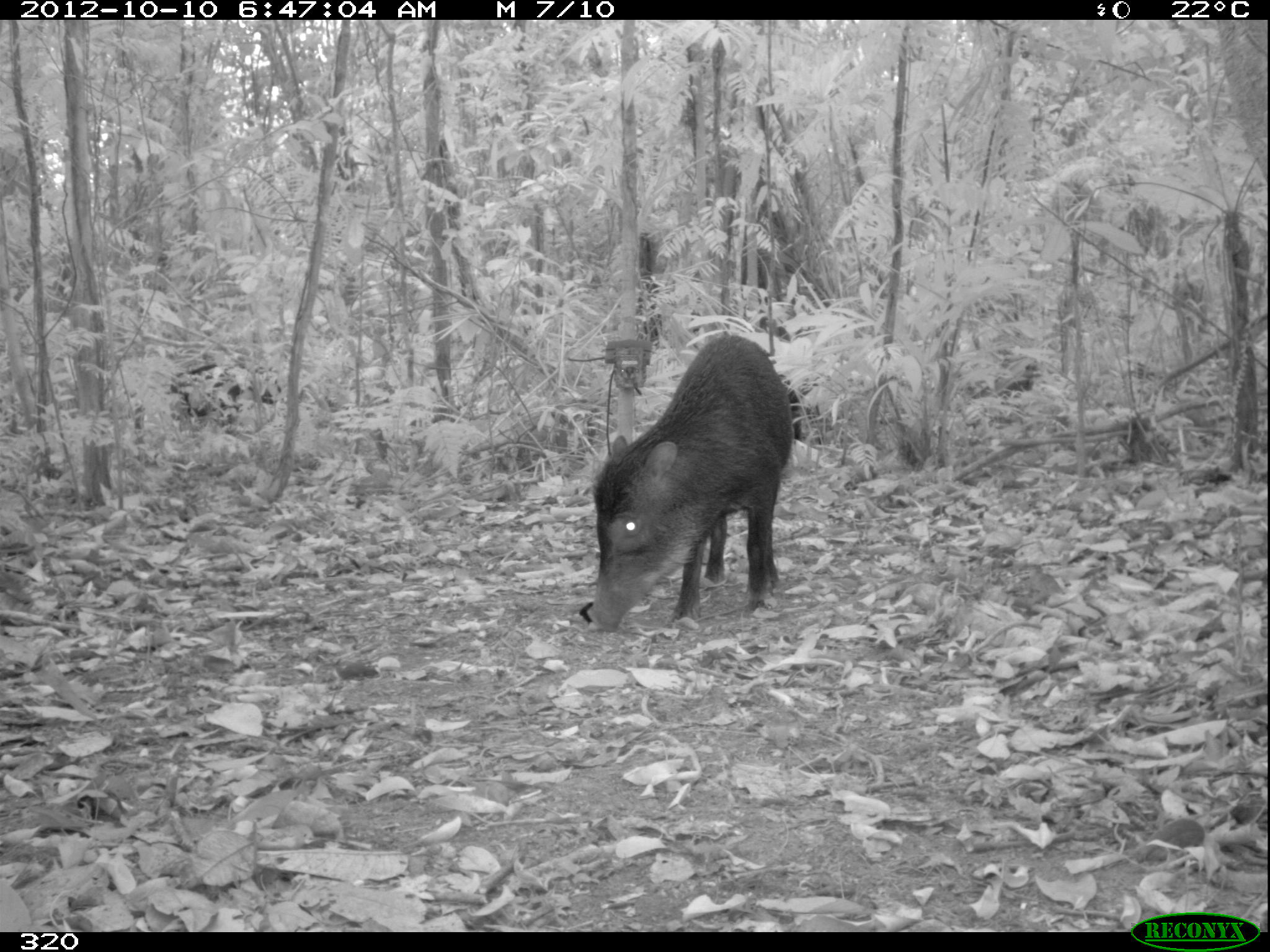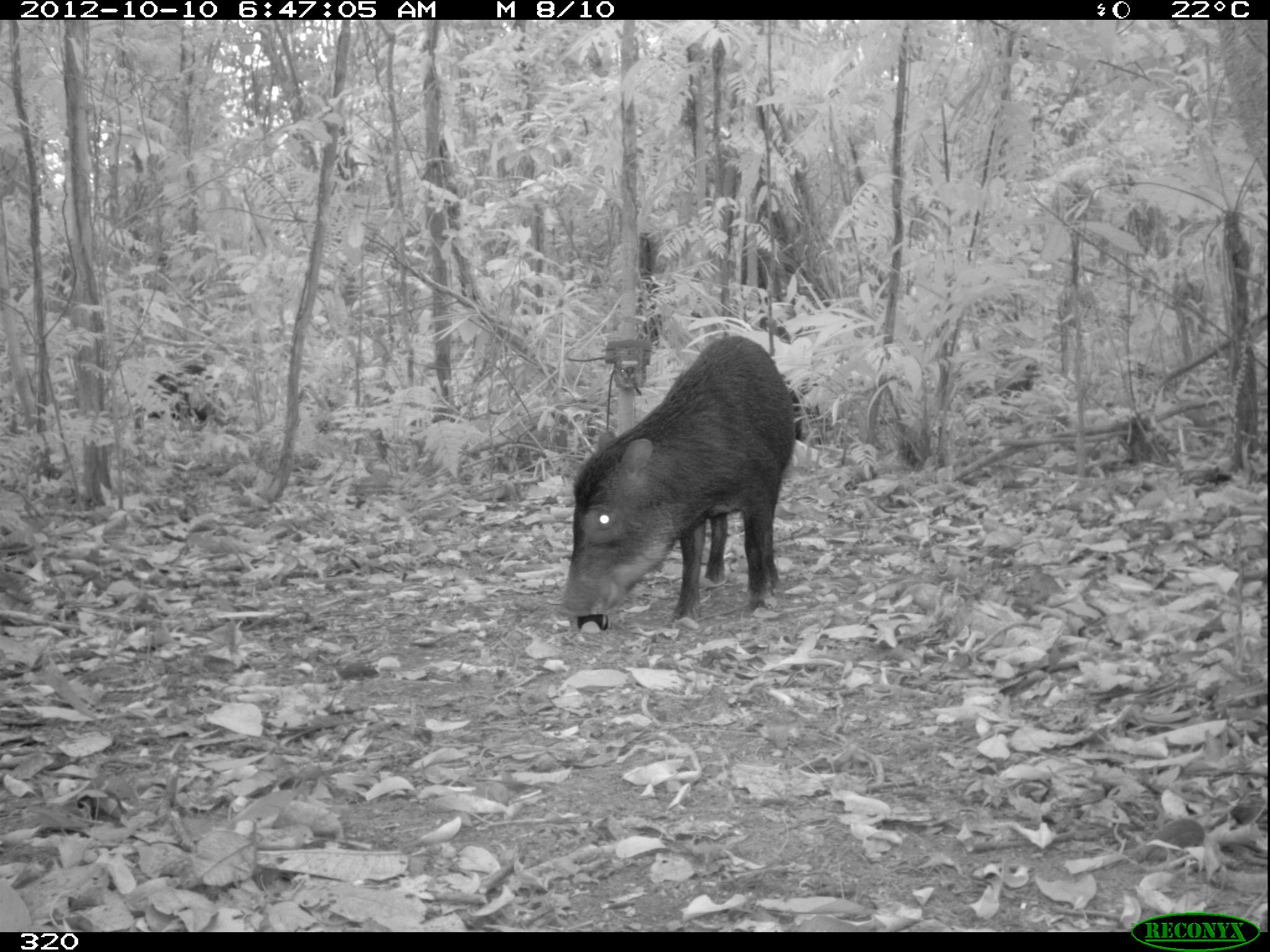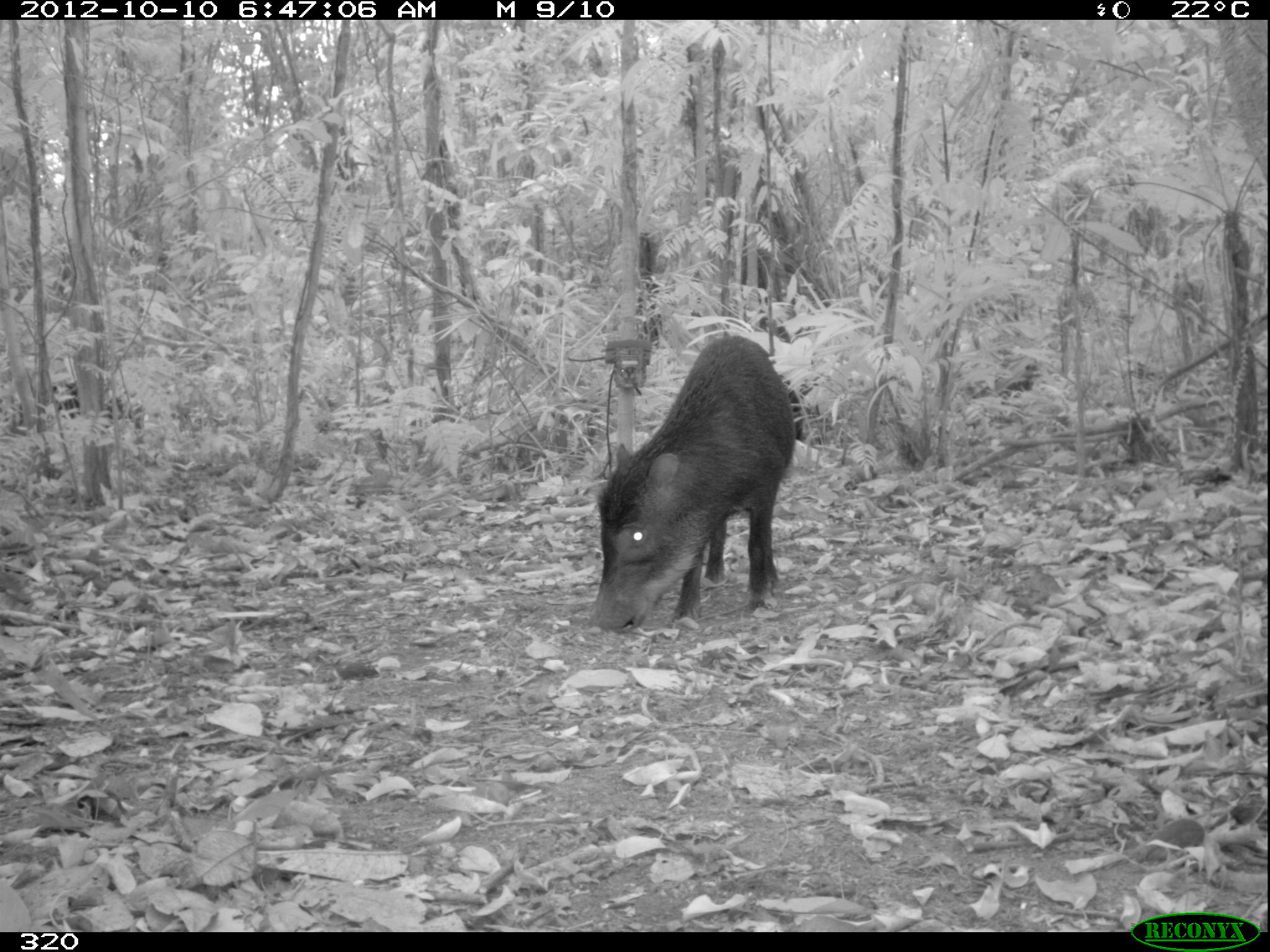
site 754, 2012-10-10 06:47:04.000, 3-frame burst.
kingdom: Animalia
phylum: Chordata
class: Mammalia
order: Artiodactyla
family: Tayassuidae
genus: Tayassu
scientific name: Tayassu pecari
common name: white-lipped peccary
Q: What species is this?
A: Tayassu pecari (white-lipped peccary).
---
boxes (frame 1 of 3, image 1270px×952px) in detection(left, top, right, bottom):
tayassu pecari: detection(585, 333, 795, 633); detection(167, 363, 282, 426); detection(780, 373, 806, 441)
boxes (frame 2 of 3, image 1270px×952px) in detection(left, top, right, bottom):
tayassu pecari: detection(552, 332, 795, 625); detection(144, 364, 226, 431); detection(780, 372, 823, 444)